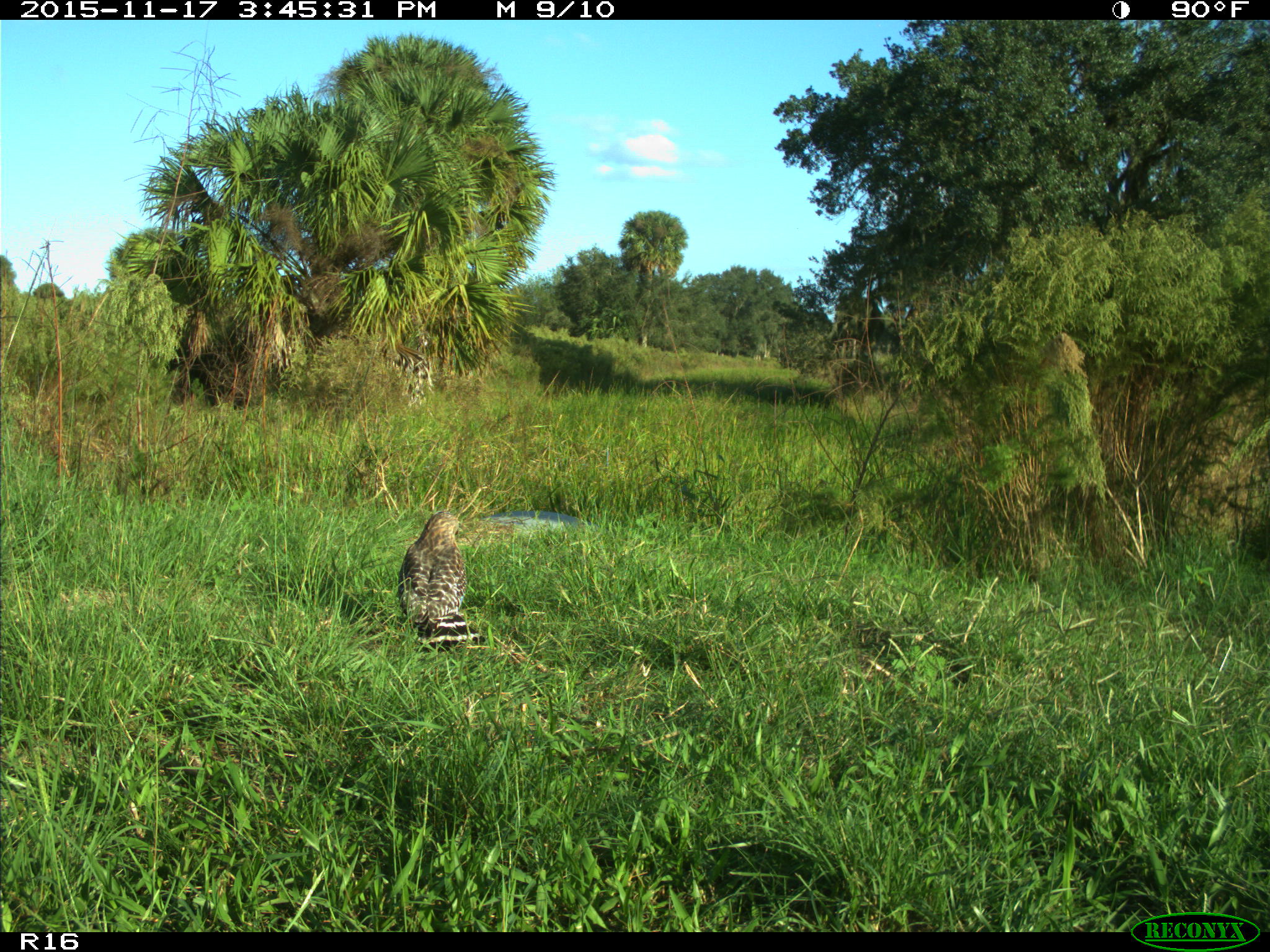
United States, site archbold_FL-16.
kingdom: Animalia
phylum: Chordata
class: Aves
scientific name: Aves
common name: birds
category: unidentified bird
Unidentified bird (birds) (Aves).